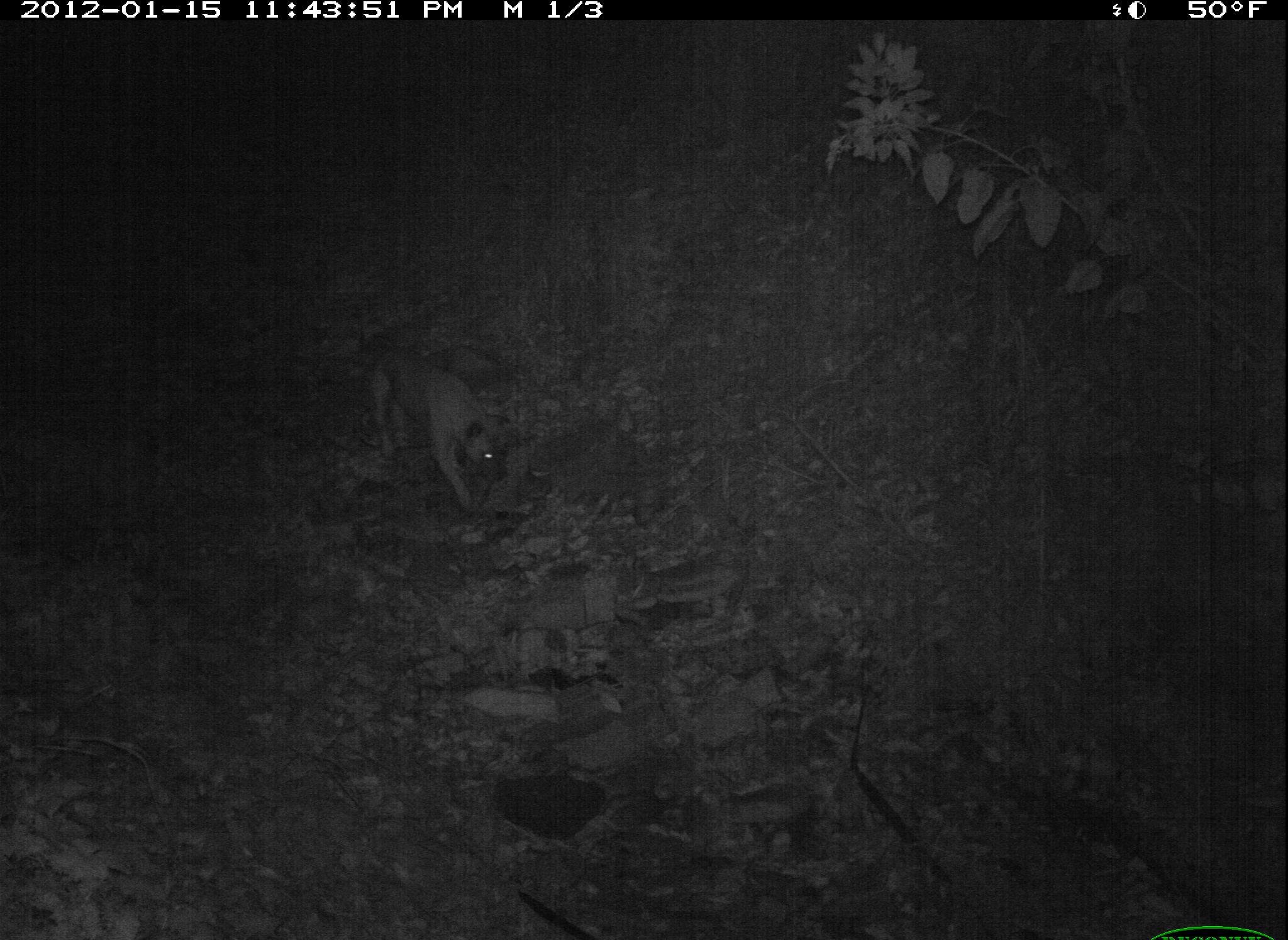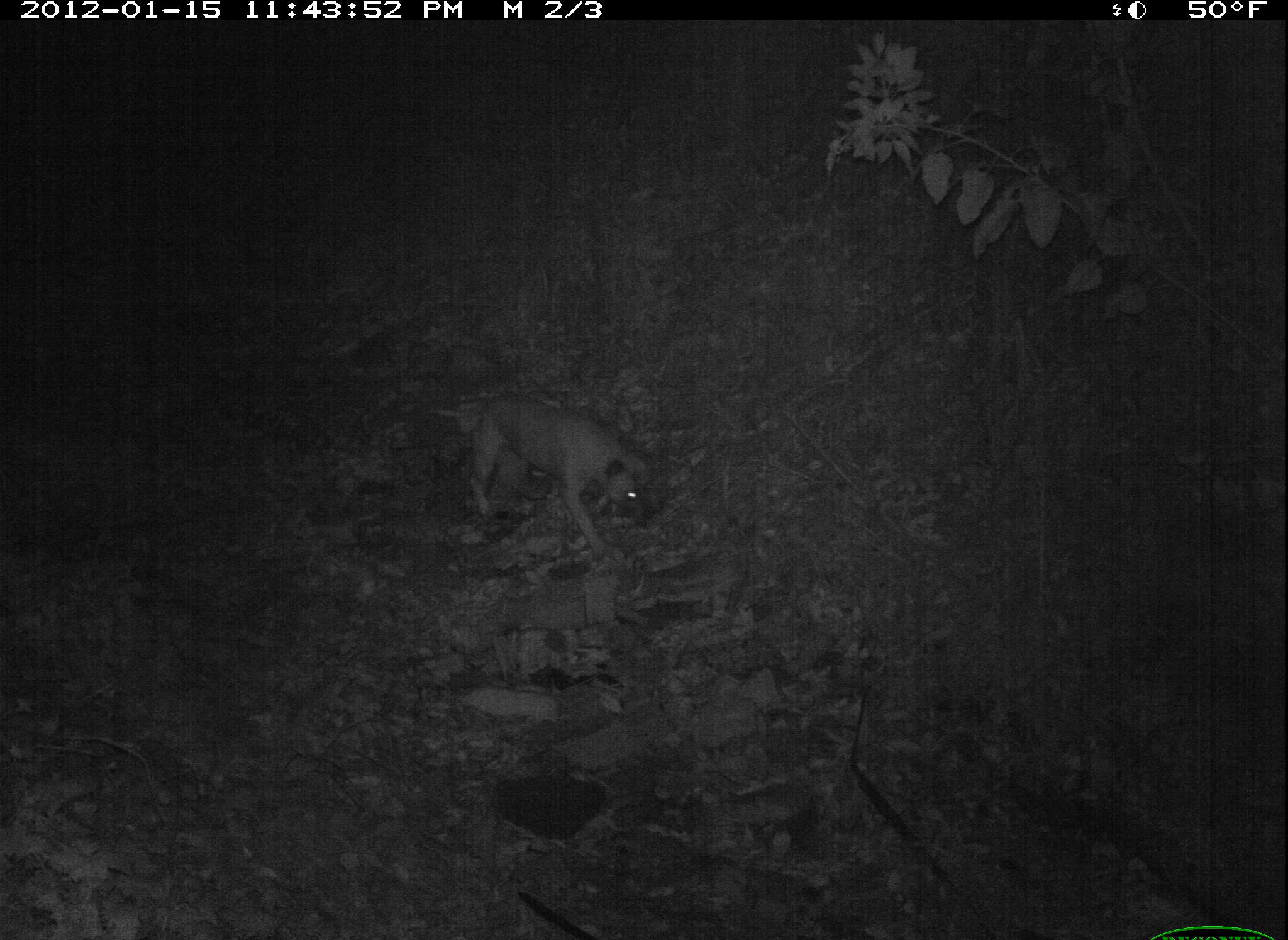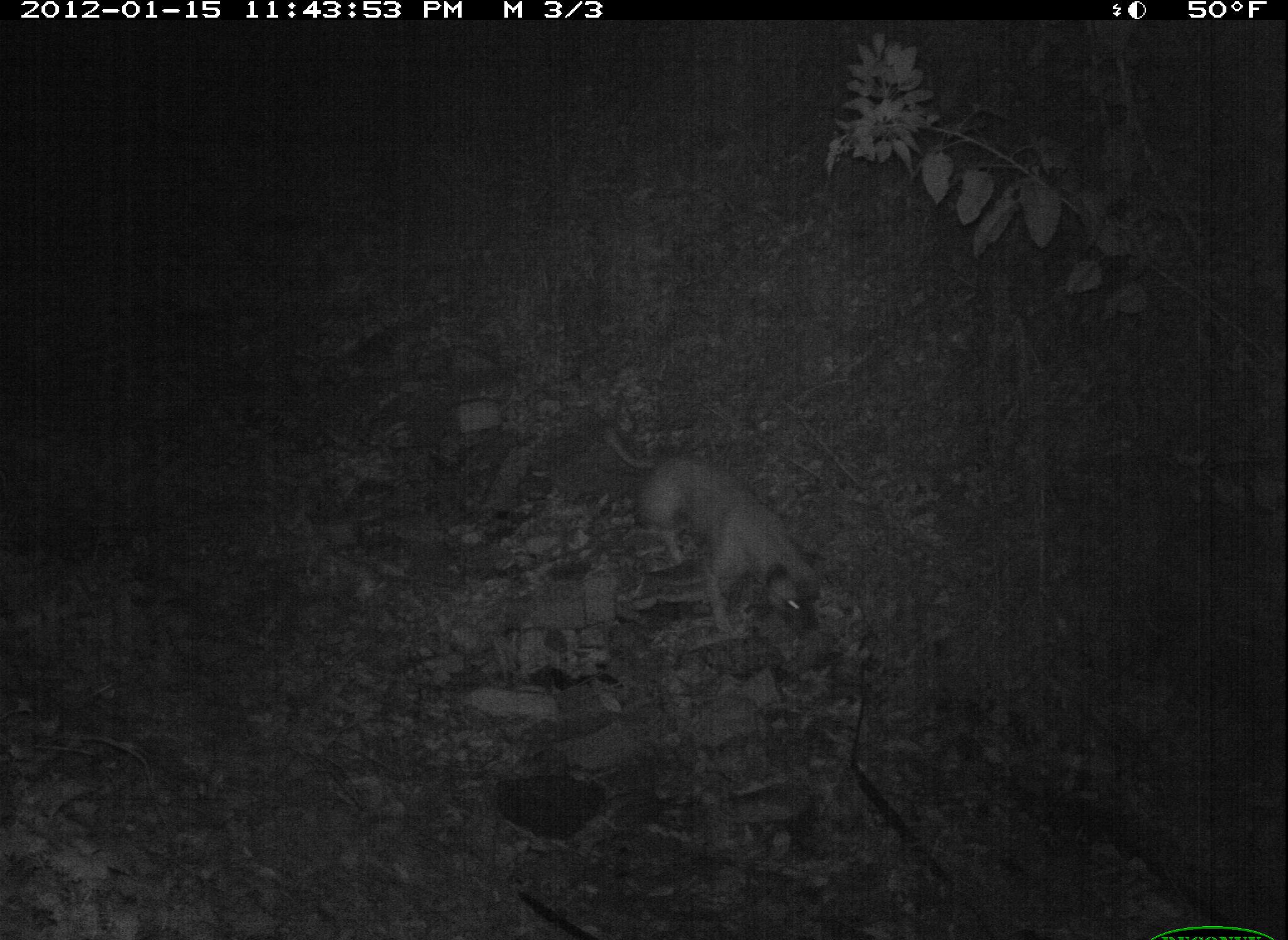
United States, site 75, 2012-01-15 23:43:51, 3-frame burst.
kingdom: Animalia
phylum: Chordata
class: Mammalia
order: Carnivora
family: Canidae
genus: Canis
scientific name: Canis familiaris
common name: domestic dog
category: dog